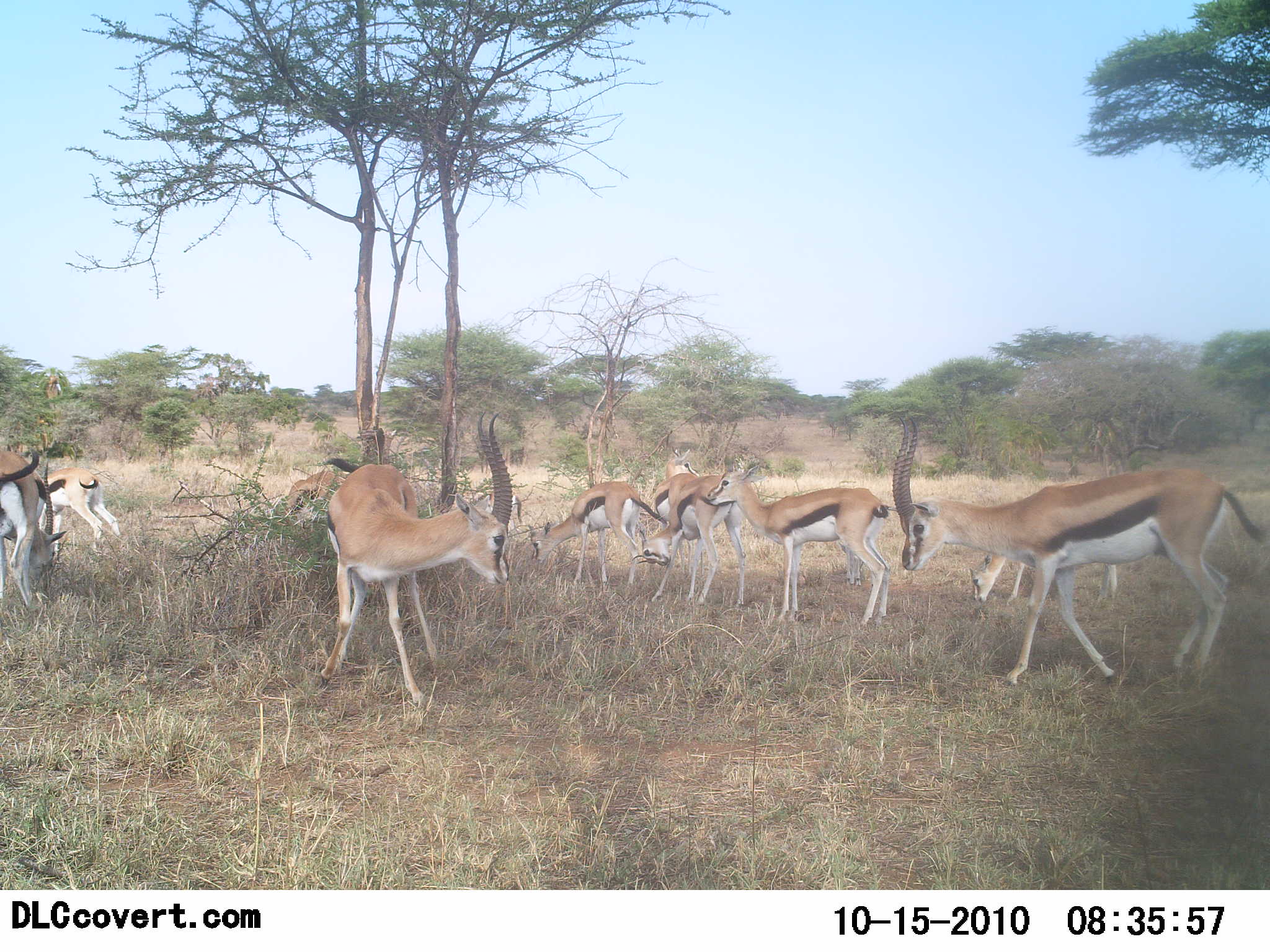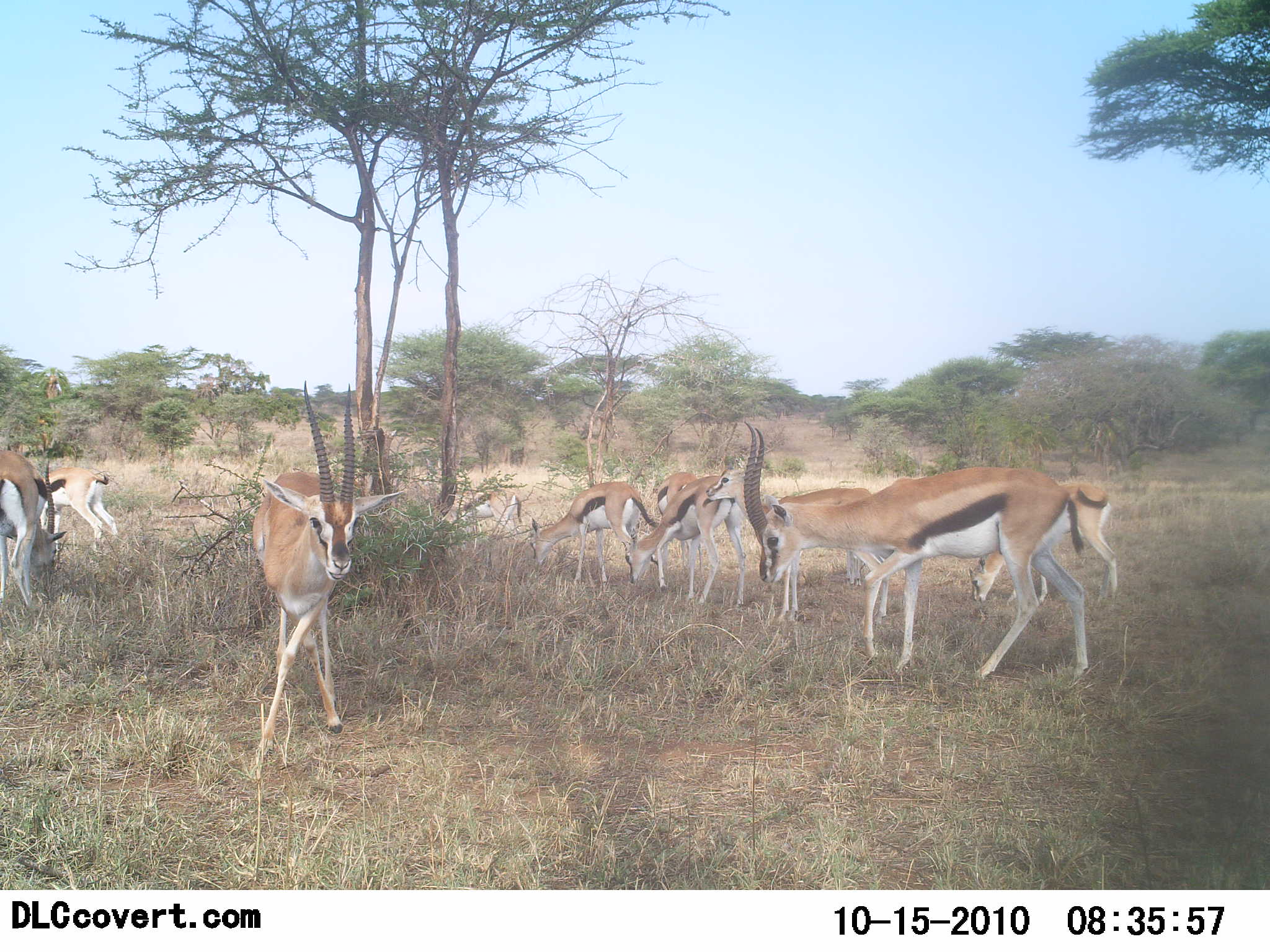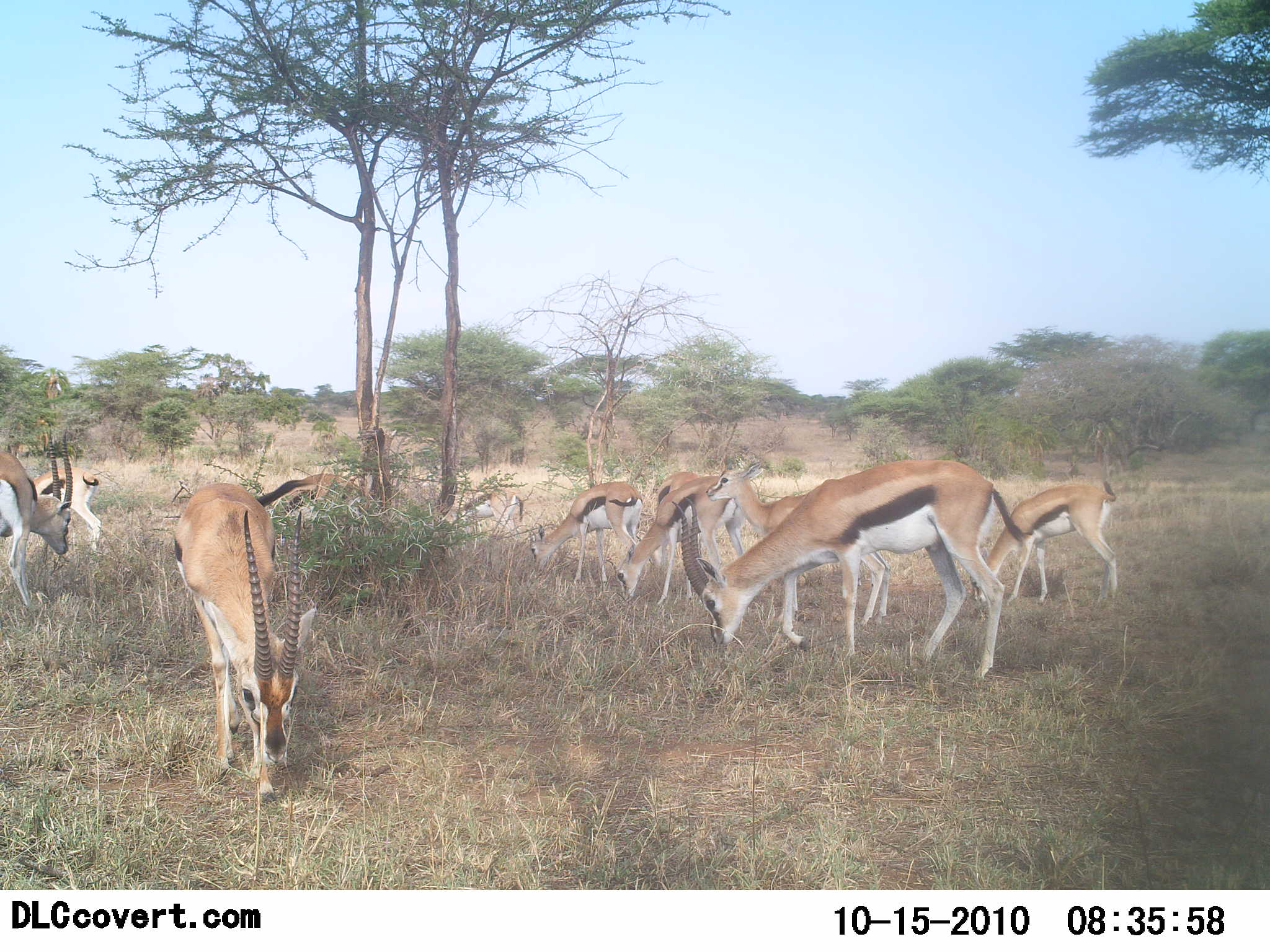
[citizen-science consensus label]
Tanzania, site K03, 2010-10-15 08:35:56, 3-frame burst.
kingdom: Animalia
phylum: Chordata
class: Mammalia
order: Artiodactyla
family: Bovidae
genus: Eudorcas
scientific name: Eudorcas thomsonii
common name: thomson's gazelle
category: gazellethomsons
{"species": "gazellethomsons (thomson's gazelle) (Eudorcas thomsonii)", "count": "10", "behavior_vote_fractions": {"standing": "33%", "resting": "0%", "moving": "42%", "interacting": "8%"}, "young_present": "0%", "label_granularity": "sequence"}